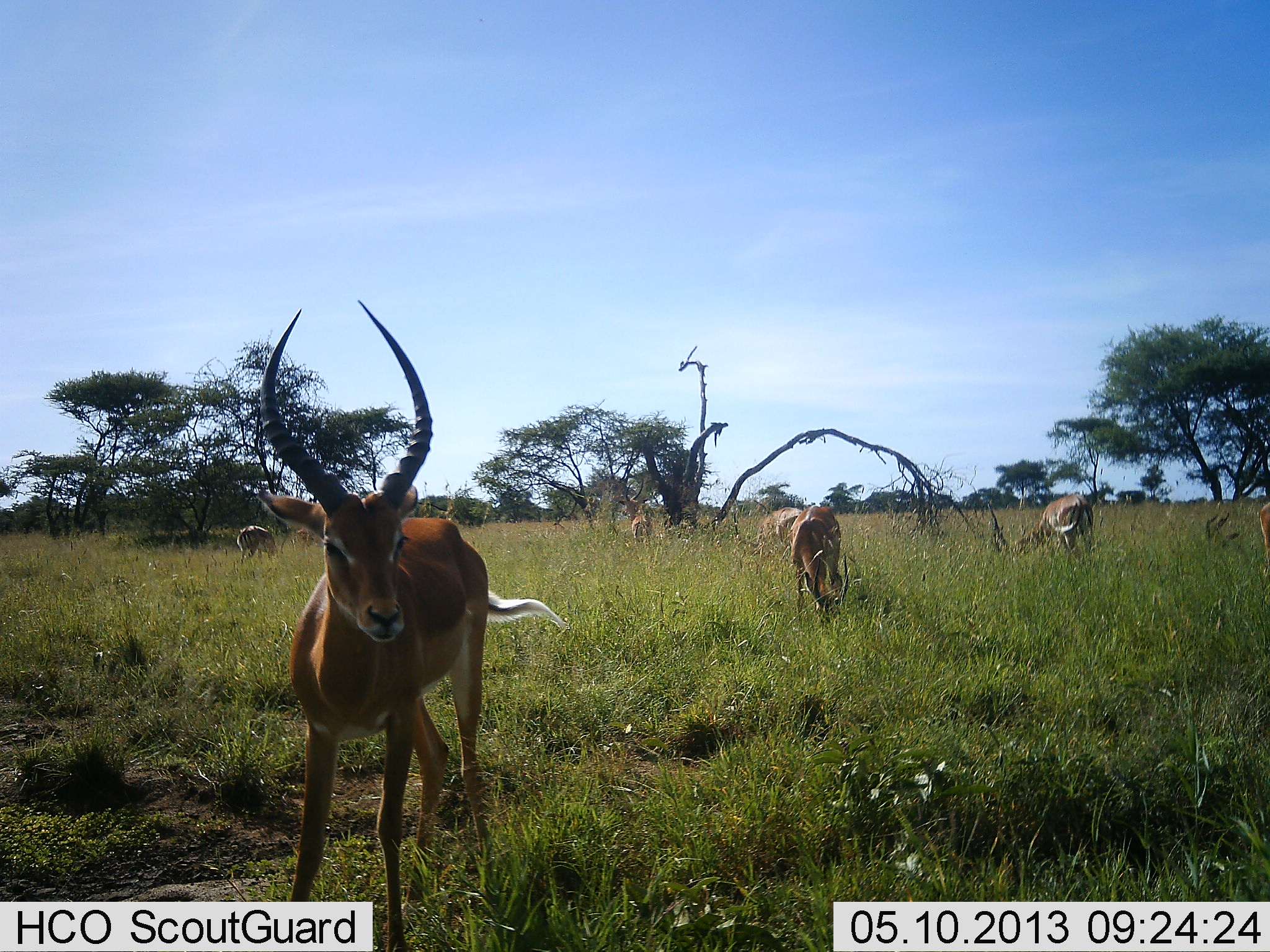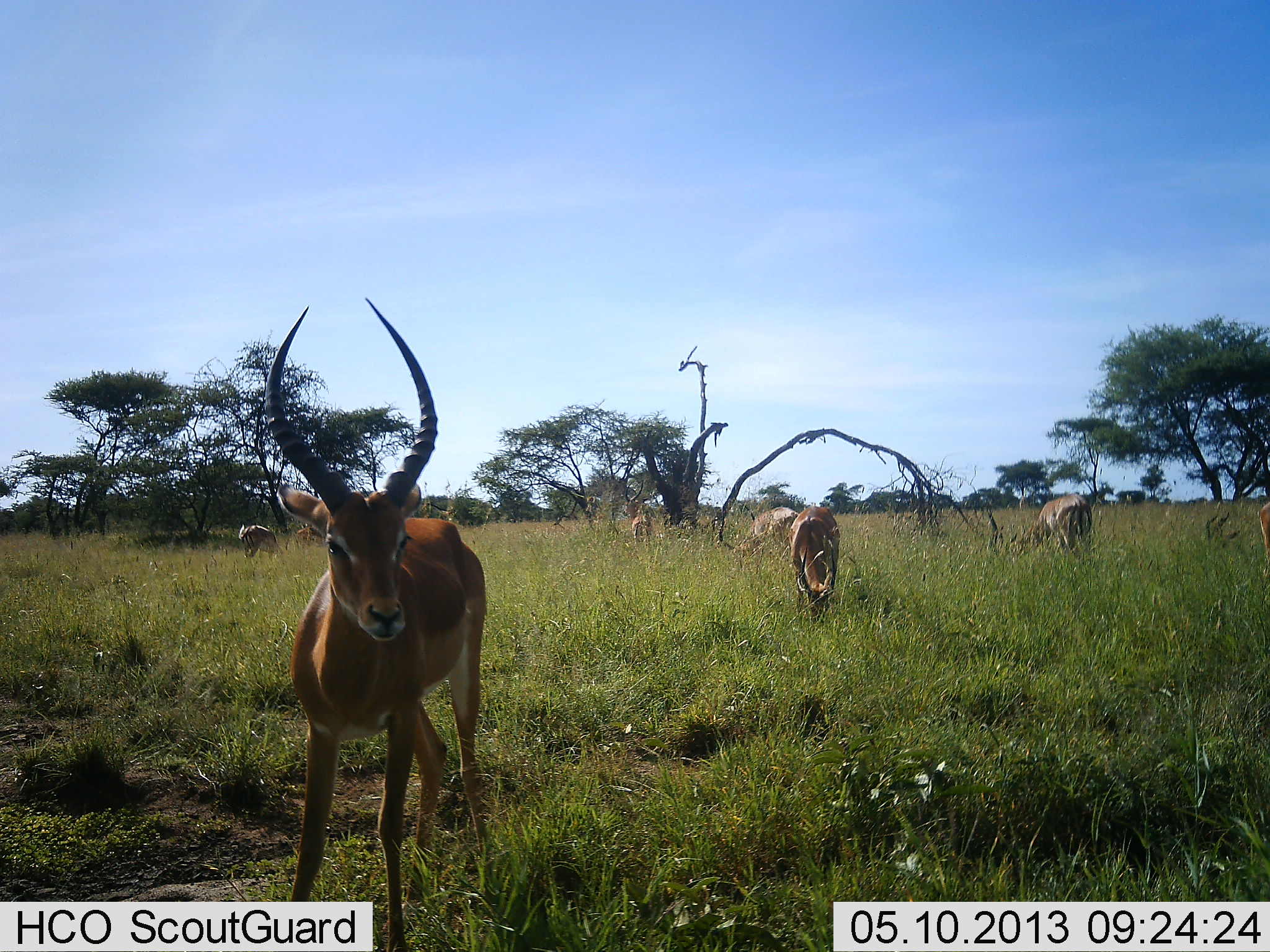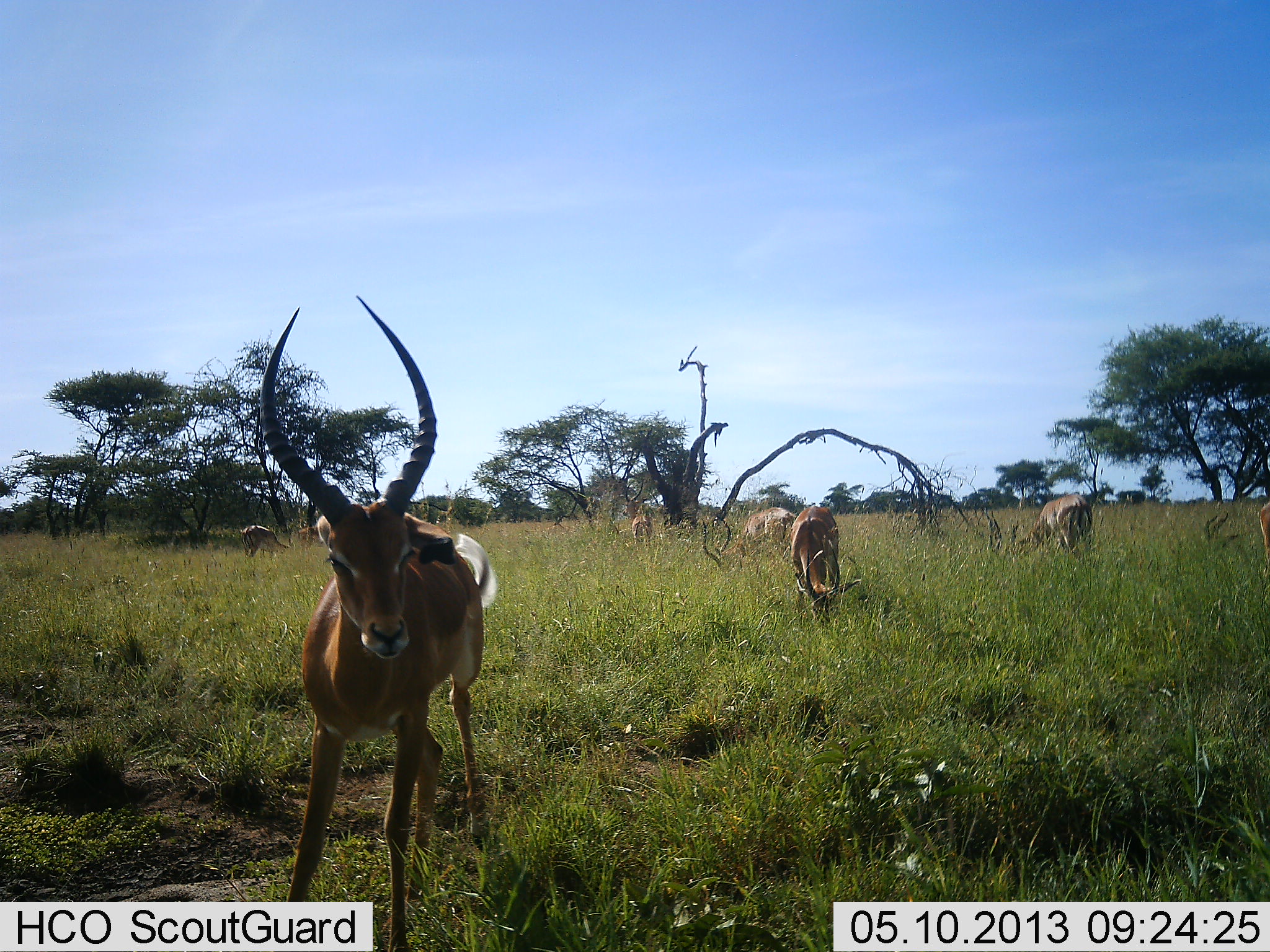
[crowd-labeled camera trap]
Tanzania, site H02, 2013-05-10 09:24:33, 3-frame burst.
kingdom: Animalia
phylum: Chordata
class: Mammalia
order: Artiodactyla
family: Bovidae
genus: Aepyceros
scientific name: Aepyceros melampus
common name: impala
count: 6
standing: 65%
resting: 0%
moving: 6%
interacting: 0%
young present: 0%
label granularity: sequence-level